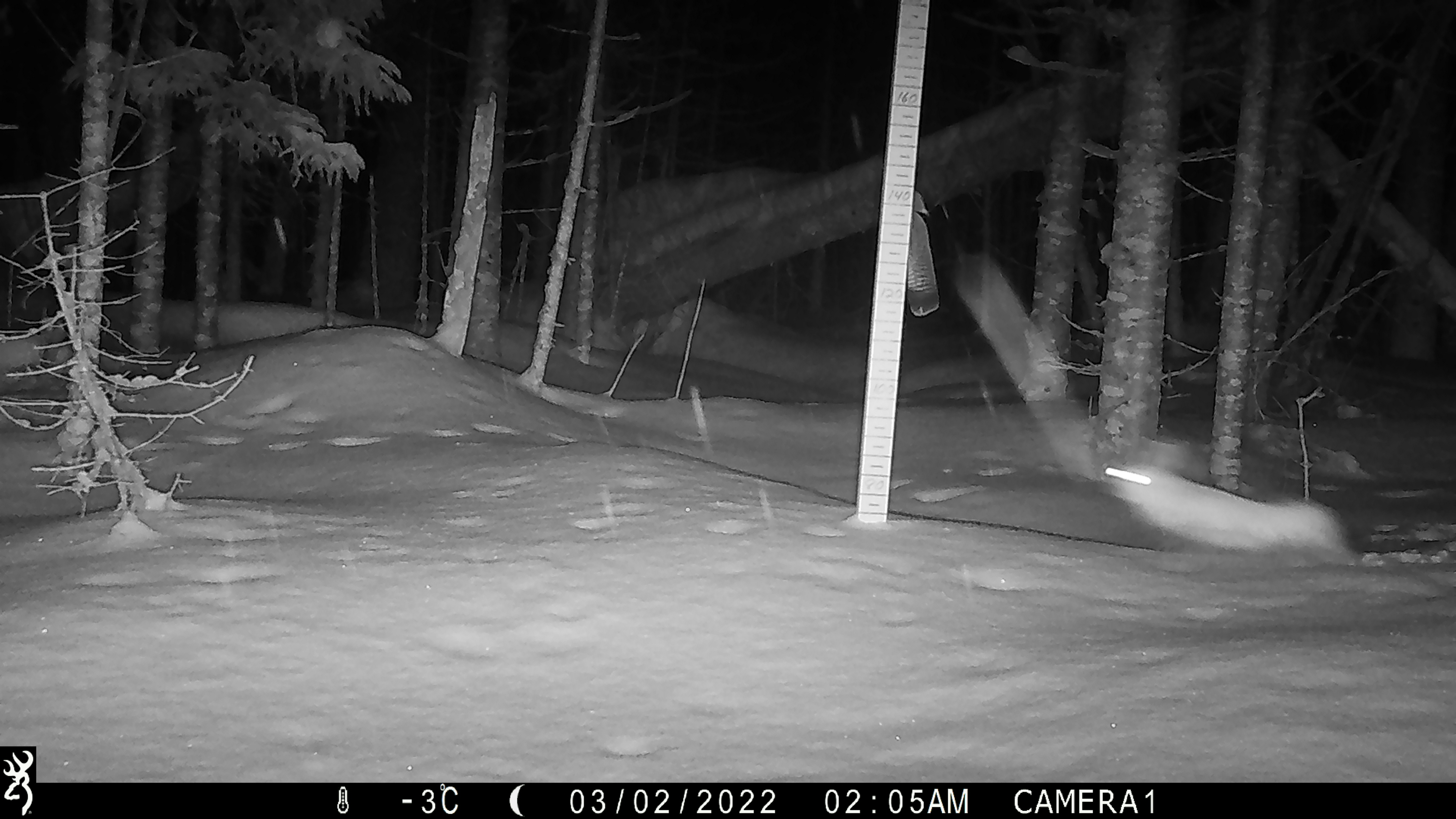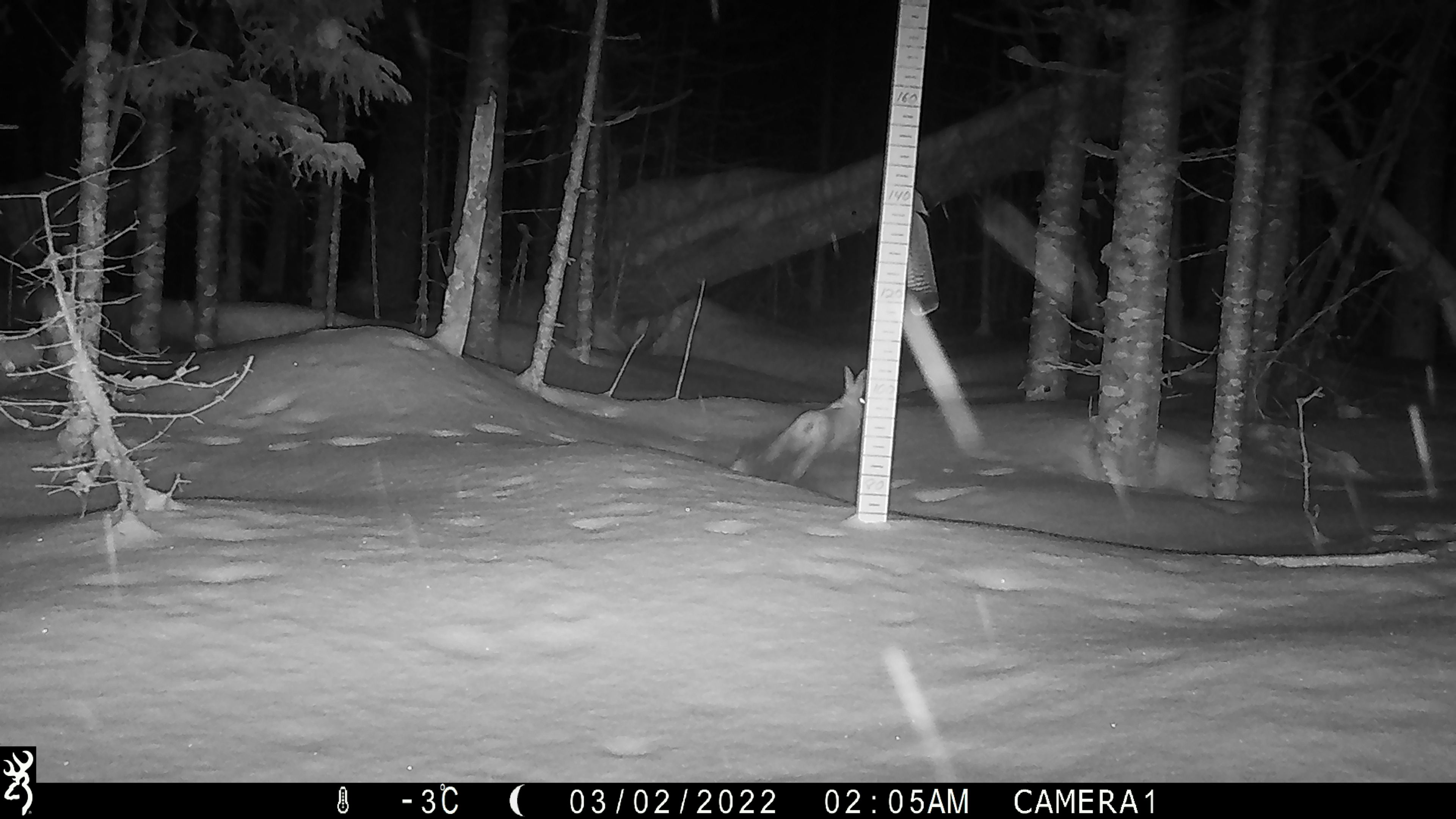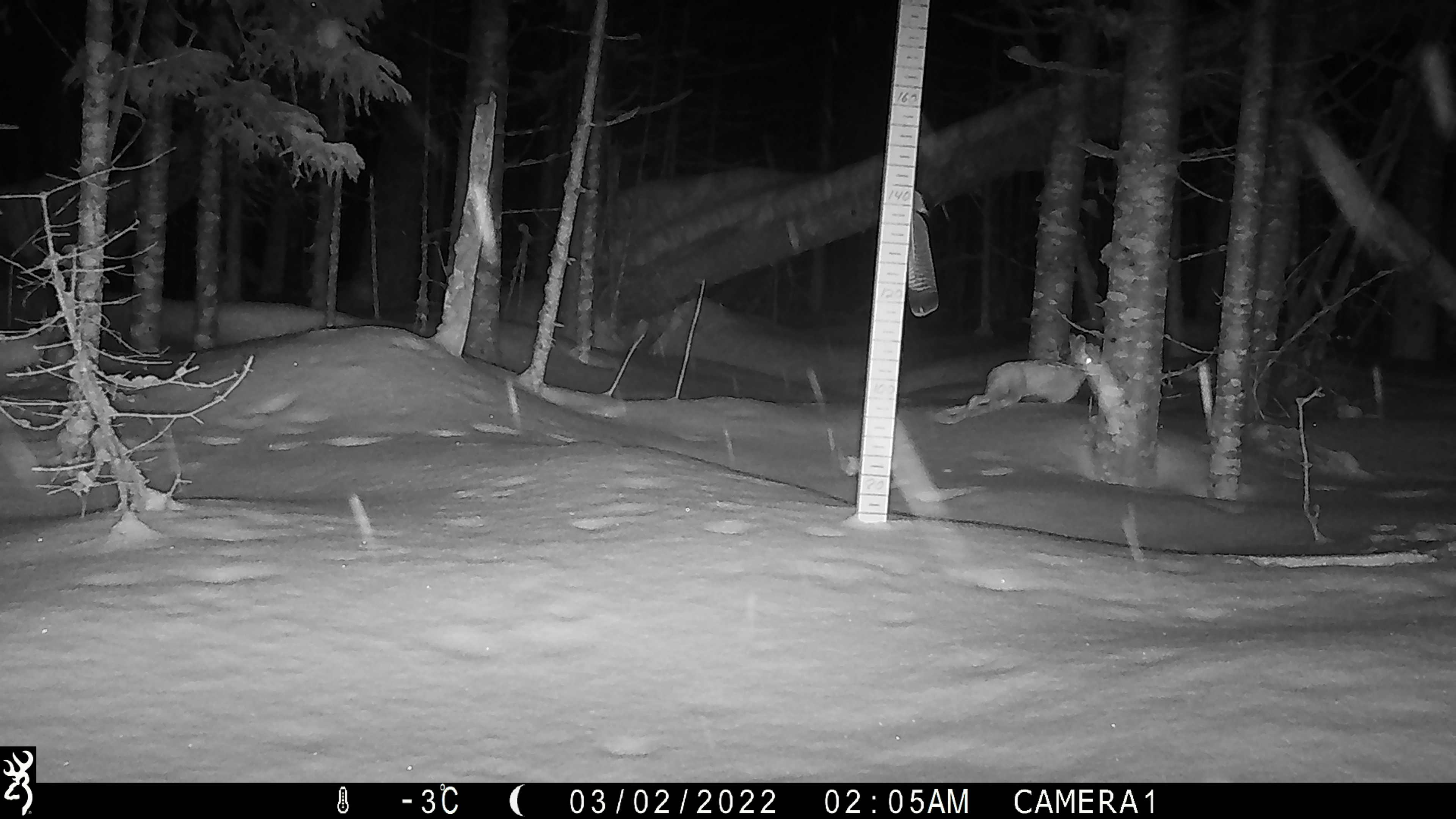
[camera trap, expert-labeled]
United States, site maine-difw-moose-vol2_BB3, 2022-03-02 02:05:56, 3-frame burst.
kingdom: Animalia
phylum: Chordata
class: Mammalia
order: Lagomorpha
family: Leporidae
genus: Lepus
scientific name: Lepus americanus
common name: snowshoe hare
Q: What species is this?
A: Snowshoe hare (Lepus americanus).